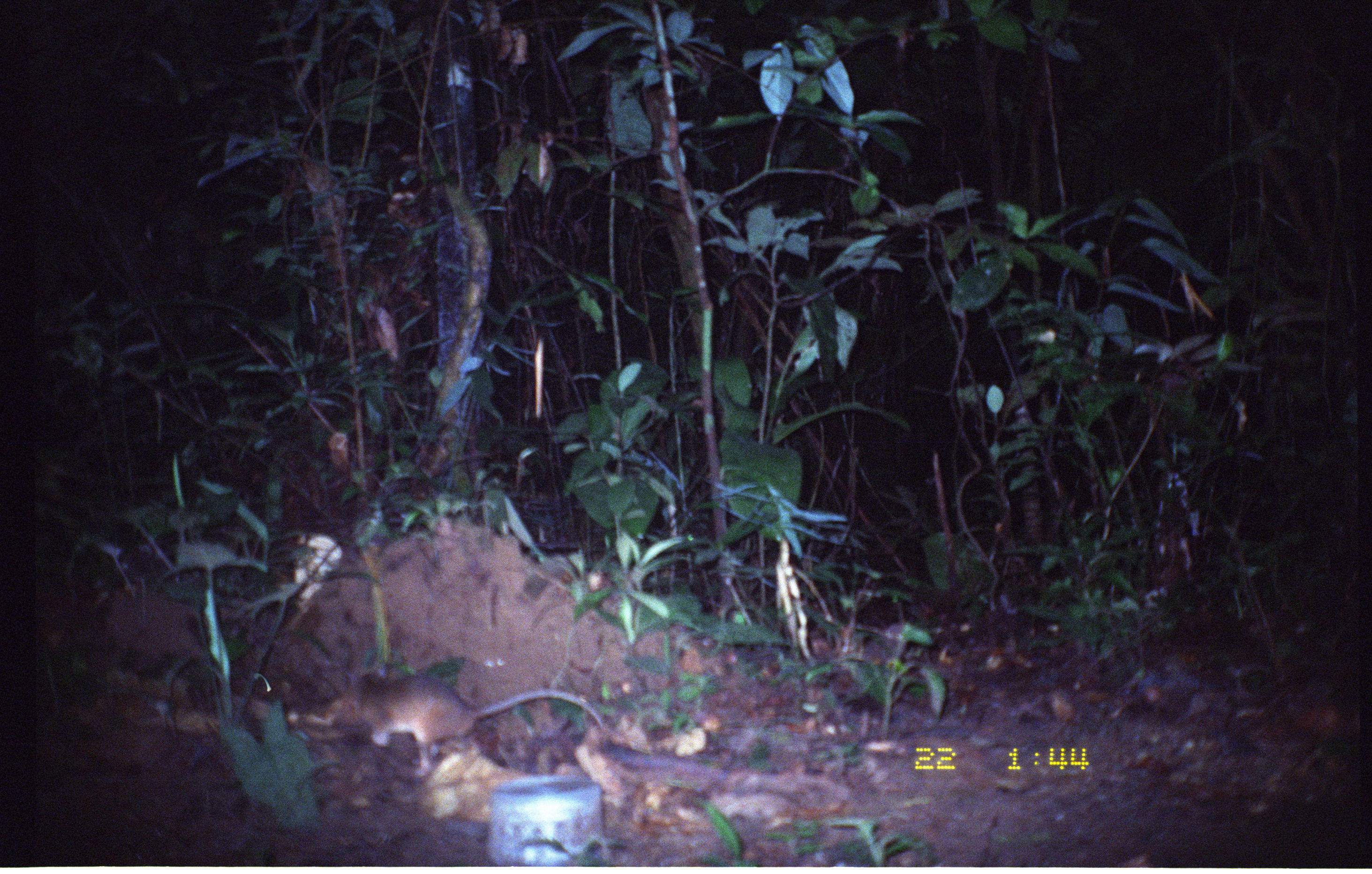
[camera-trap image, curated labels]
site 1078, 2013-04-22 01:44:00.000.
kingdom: Animalia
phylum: Chordata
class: Mammalia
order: Rodentia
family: Echimyidae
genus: Proechimys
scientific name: Proechimys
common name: south american spiny rats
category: proechimys sp